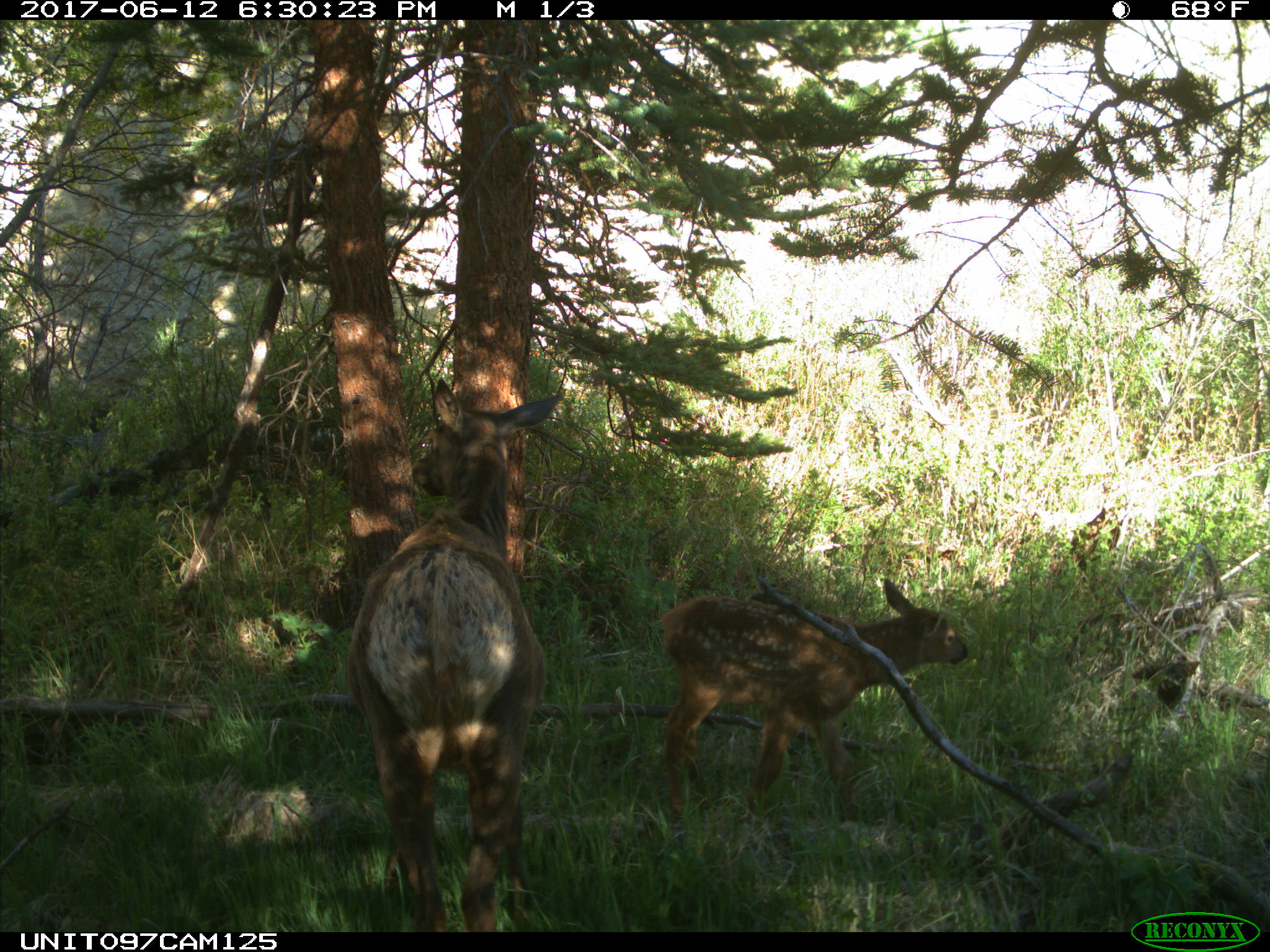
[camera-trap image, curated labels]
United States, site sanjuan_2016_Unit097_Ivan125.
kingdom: Animalia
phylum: Chordata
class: Mammalia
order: Artiodactyla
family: Cervidae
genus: Cervus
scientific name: Cervus elaphus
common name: red deer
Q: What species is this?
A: Cervus elaphus (red deer).